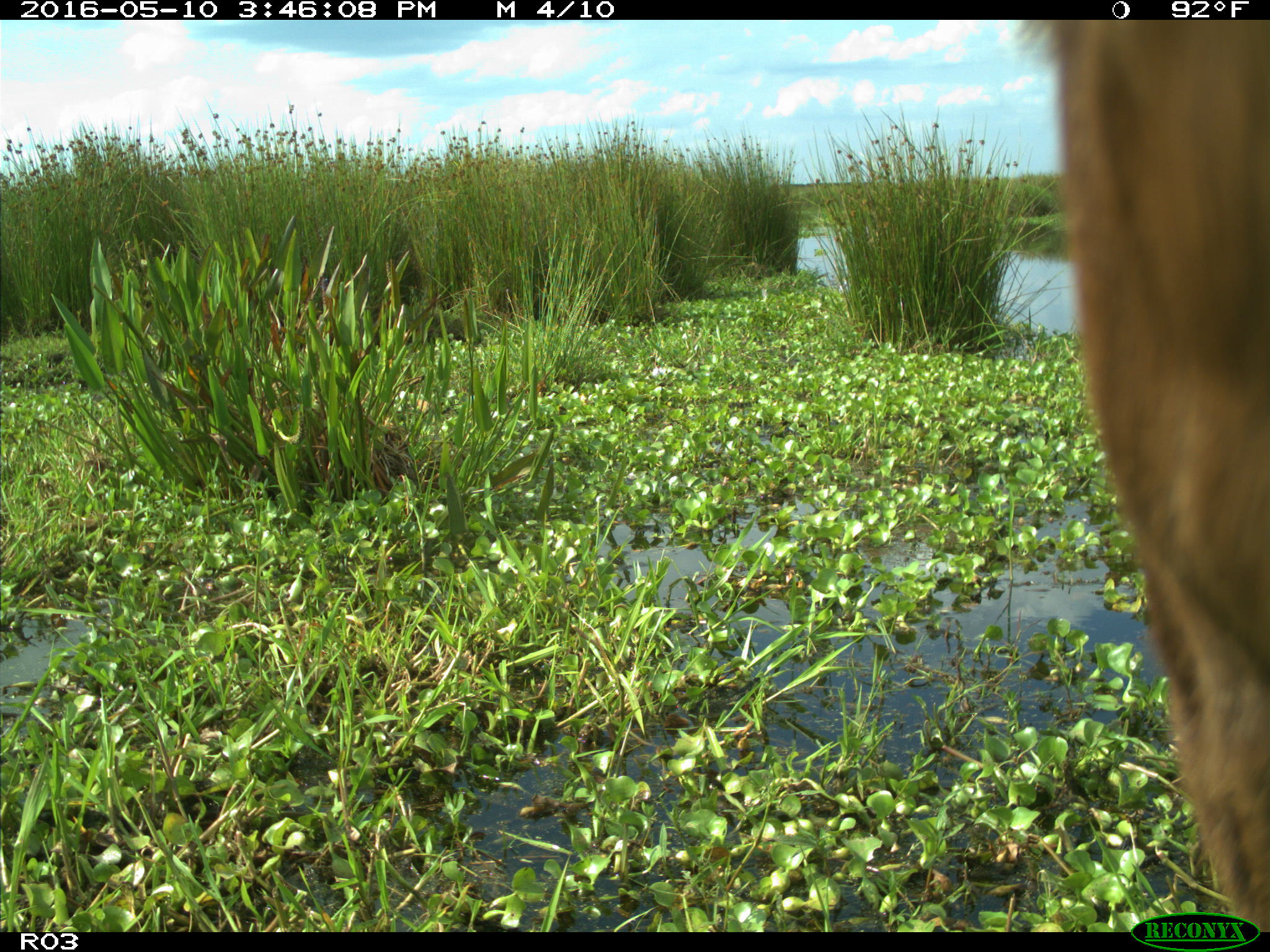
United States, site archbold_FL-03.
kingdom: Animalia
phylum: Chordata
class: Mammalia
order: Artiodactyla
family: Bovidae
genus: Bos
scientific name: Bos taurus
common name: domestic cow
Bos taurus (domestic cow).